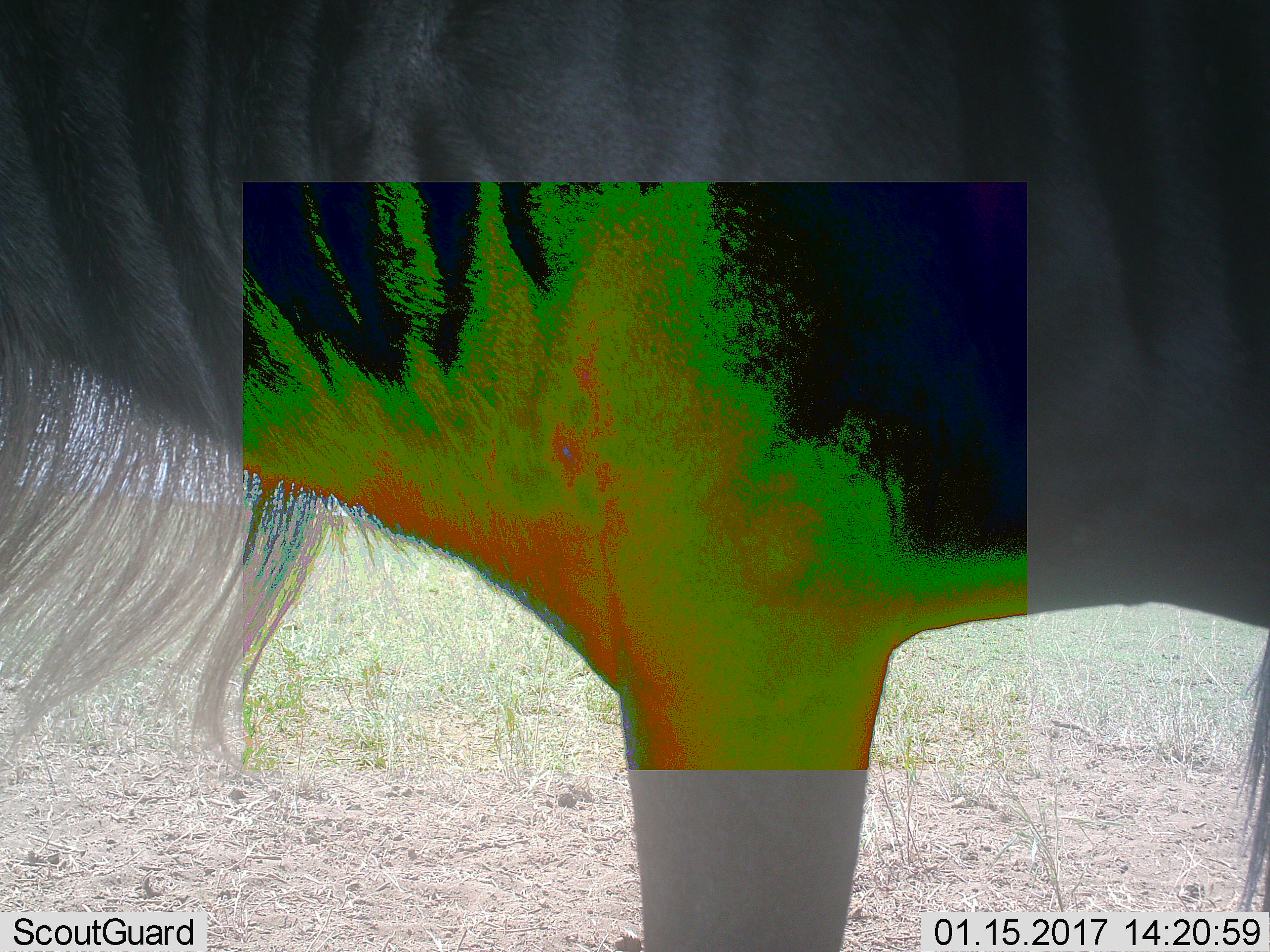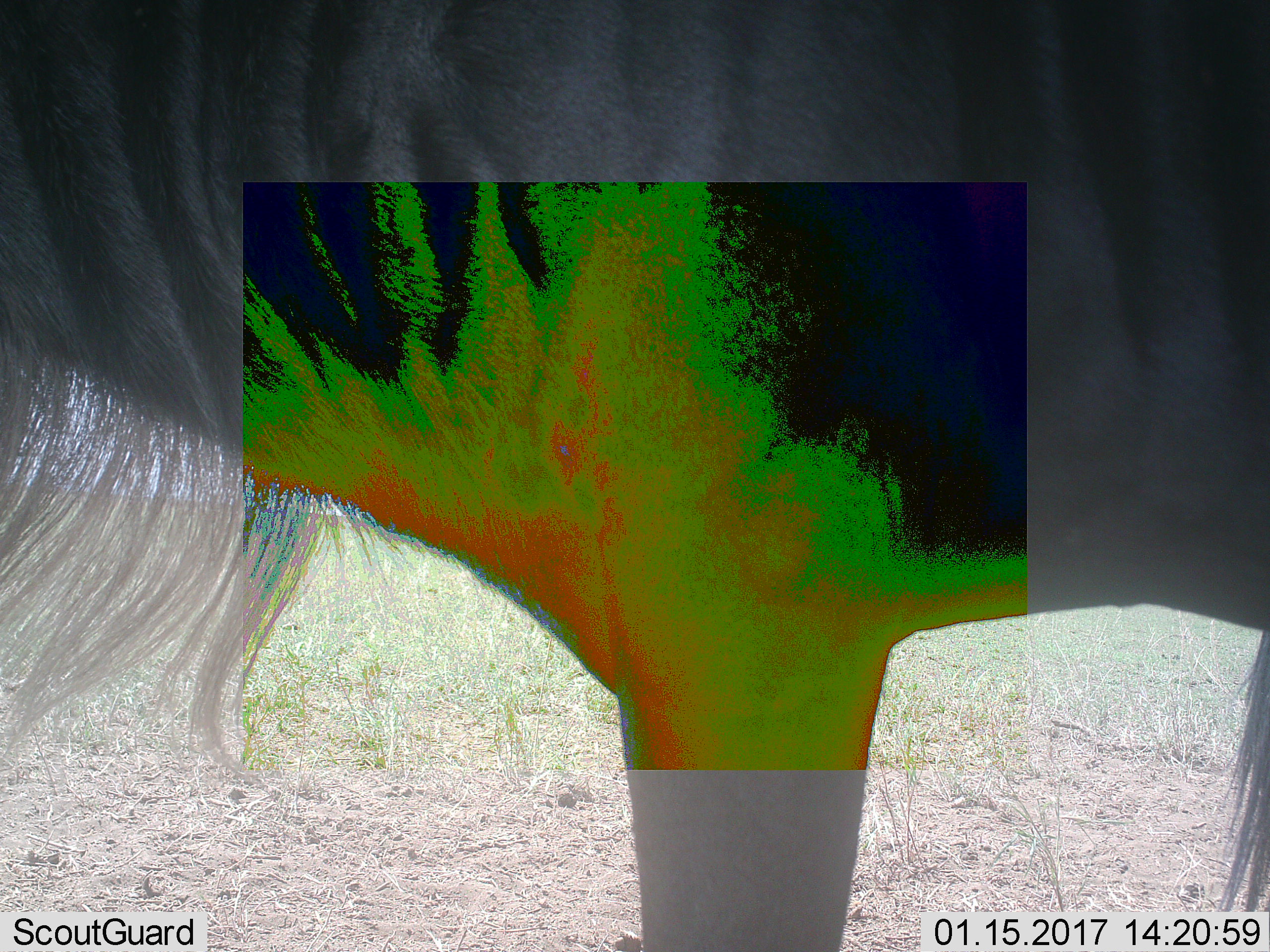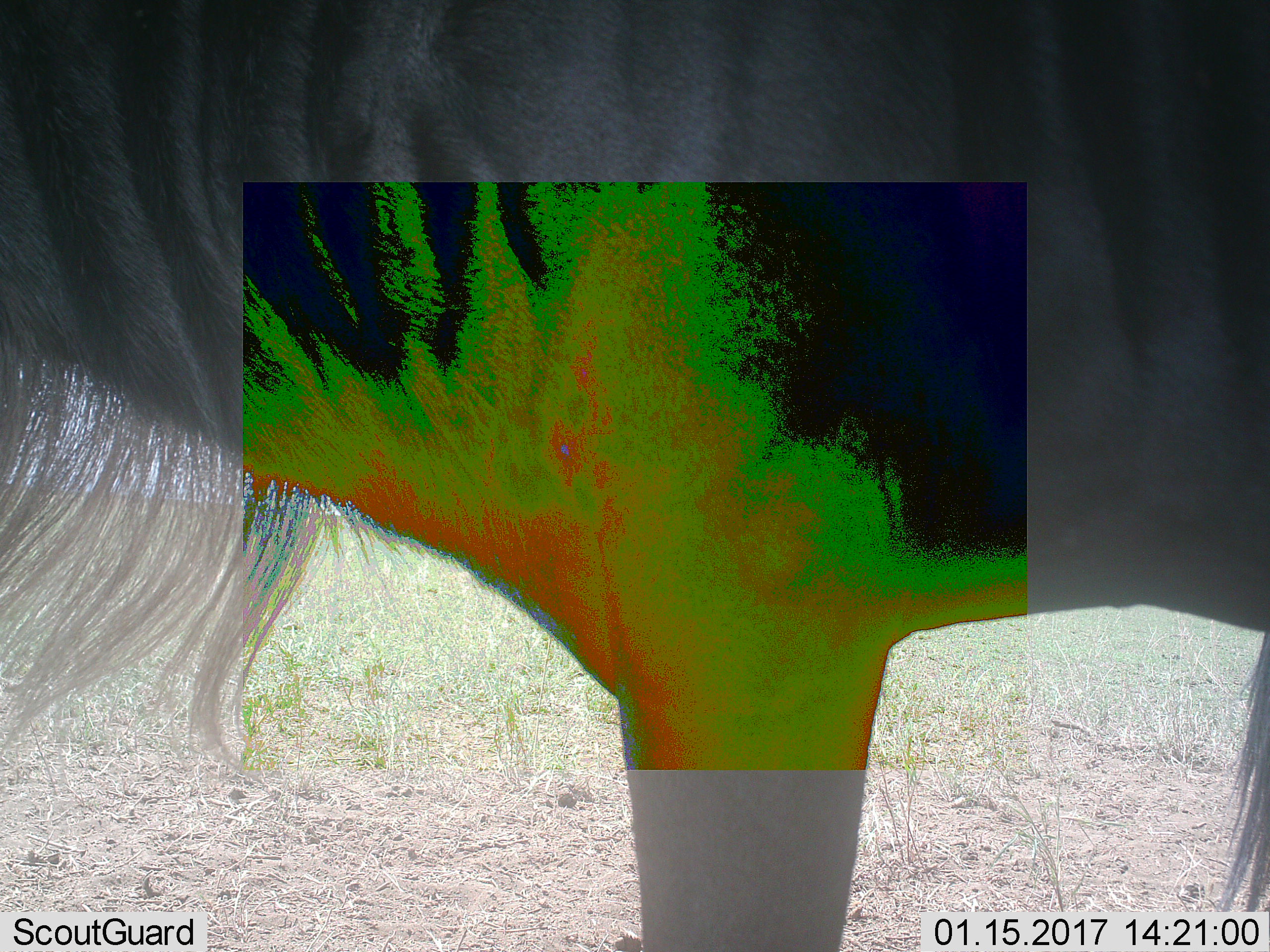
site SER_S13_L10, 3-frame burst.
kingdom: Animalia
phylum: Chordata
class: Mammalia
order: Artiodactyla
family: Bovidae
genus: Connochaetes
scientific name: Connochaetes taurinus taurinus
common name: blue wildebeest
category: wildebeestblue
Wildebeestblue (blue wildebeest) (Connochaetes taurinus taurinus), count 1. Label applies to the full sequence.